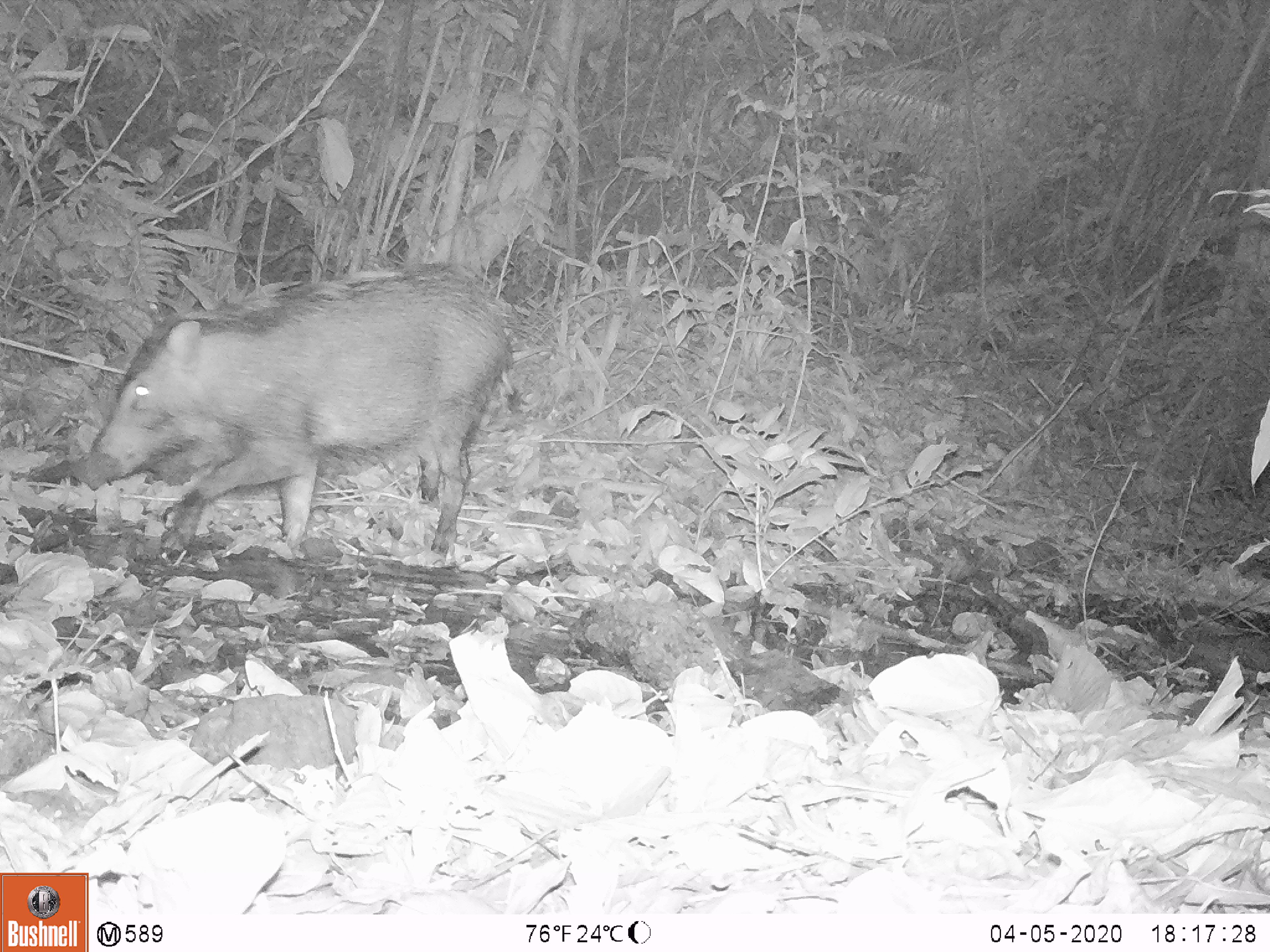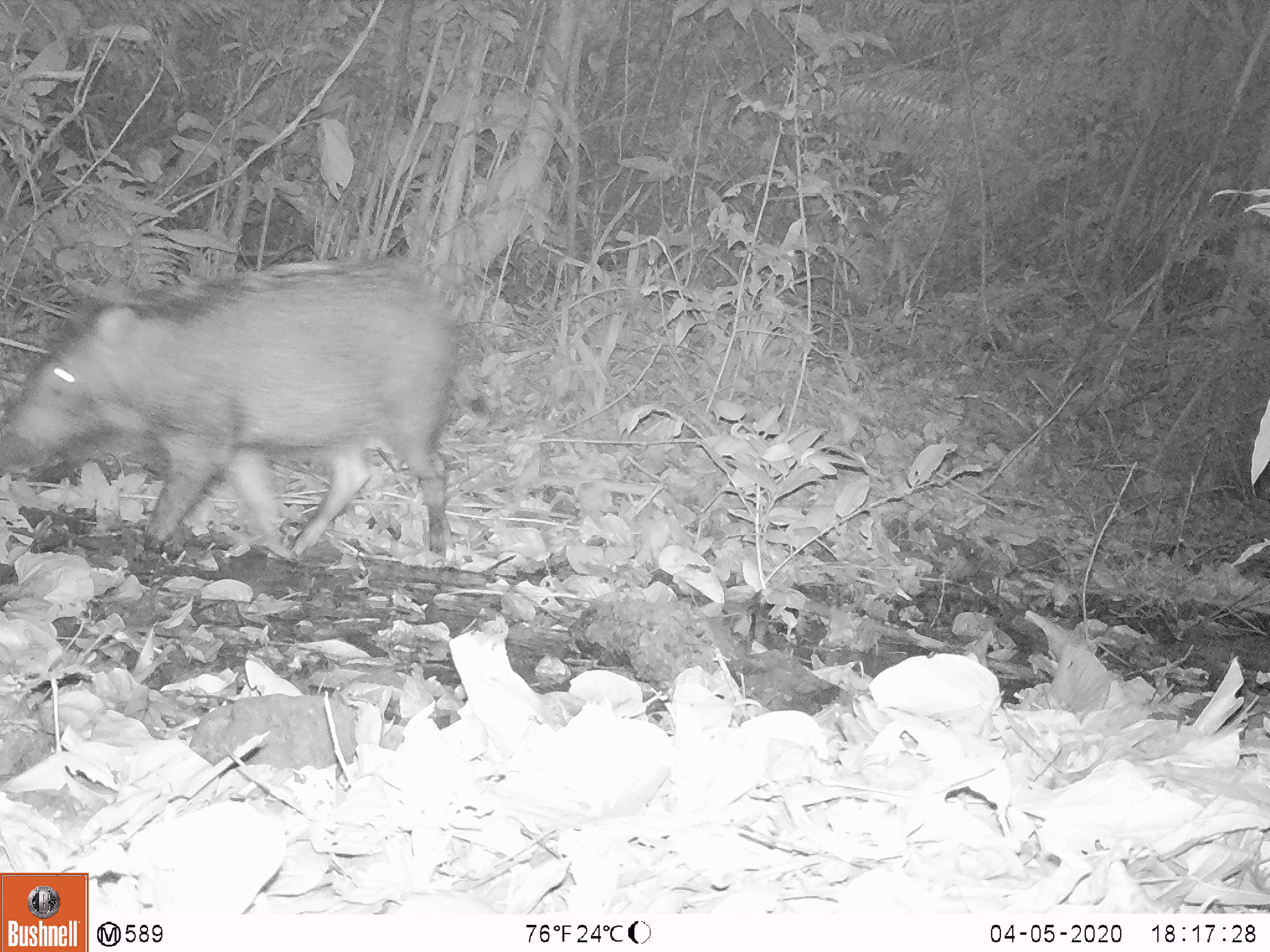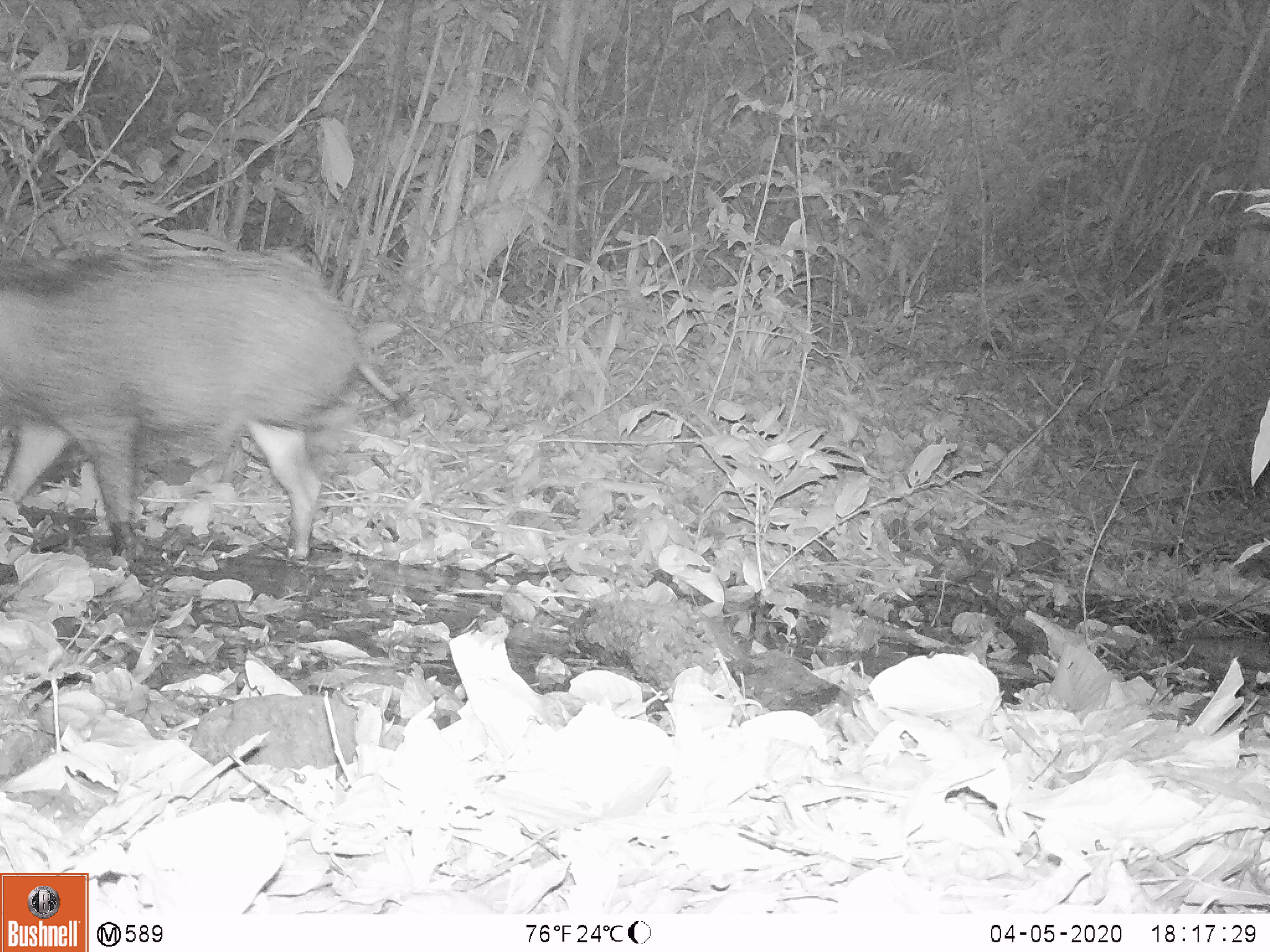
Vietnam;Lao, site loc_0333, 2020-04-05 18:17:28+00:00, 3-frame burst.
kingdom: Animalia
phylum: Chordata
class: Mammalia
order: Artiodactyla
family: Suidae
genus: Sus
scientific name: Sus scrofa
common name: eurasian wild pig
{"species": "eurasian wild pig (Sus scrofa)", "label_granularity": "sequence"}